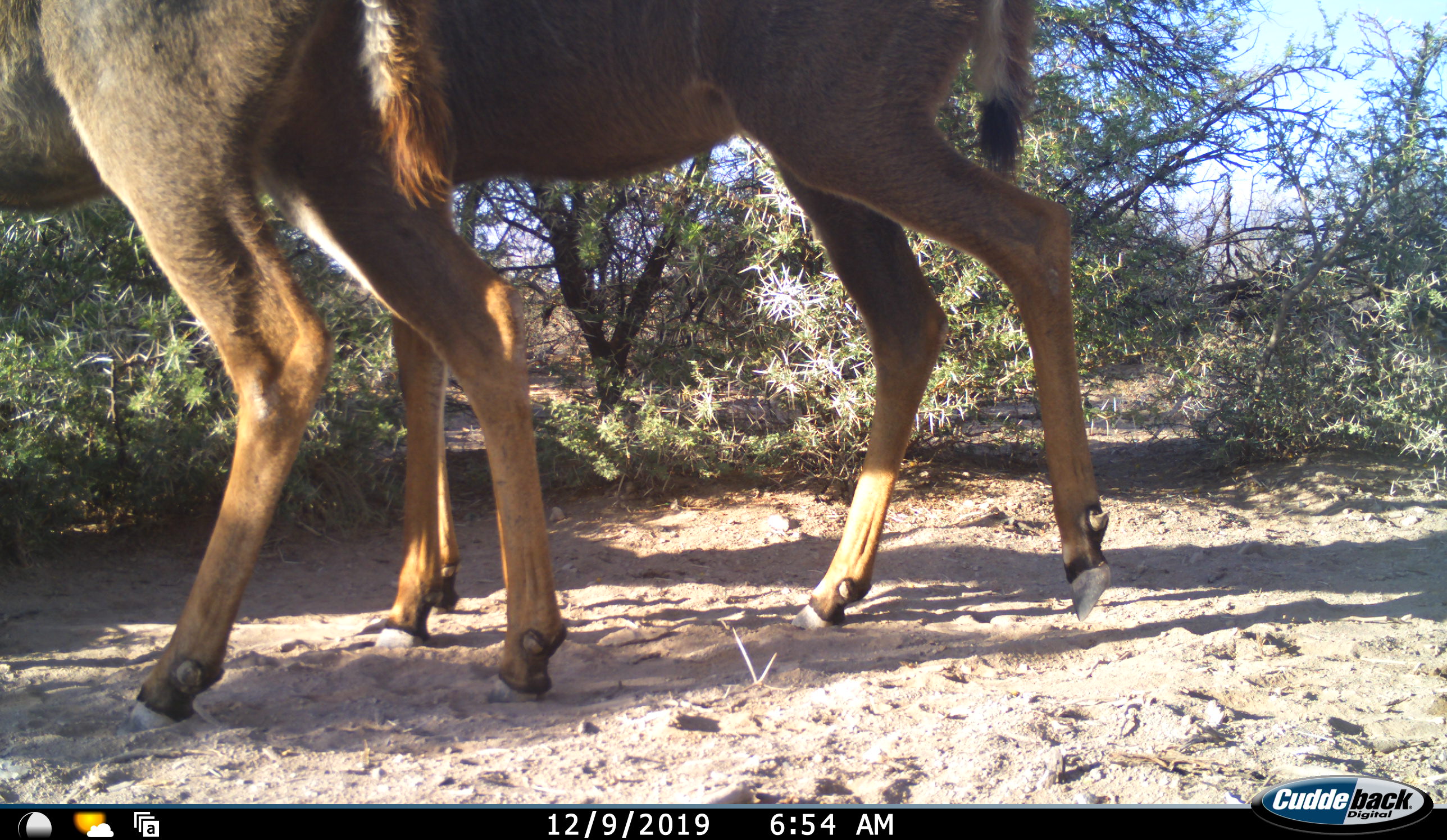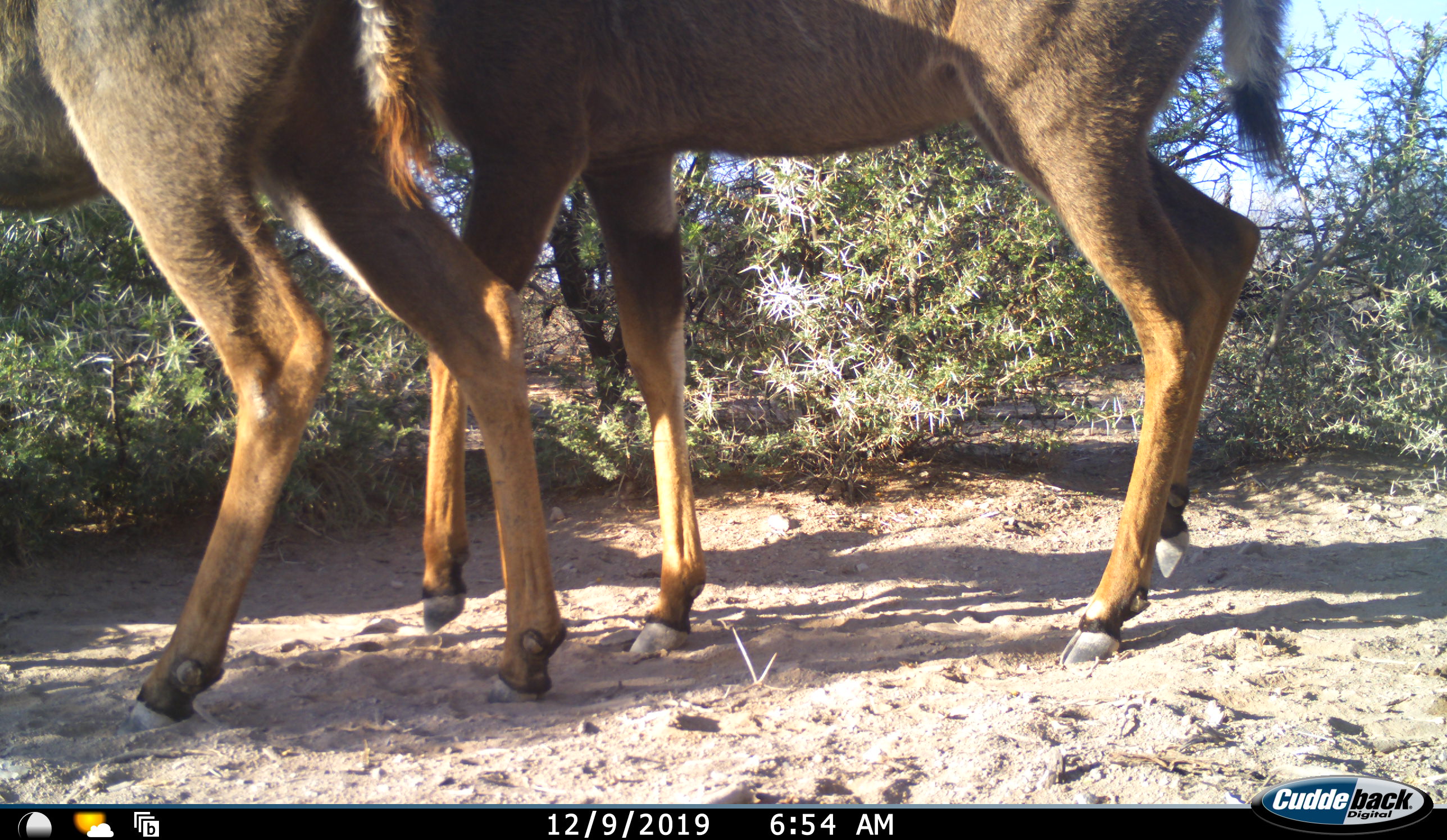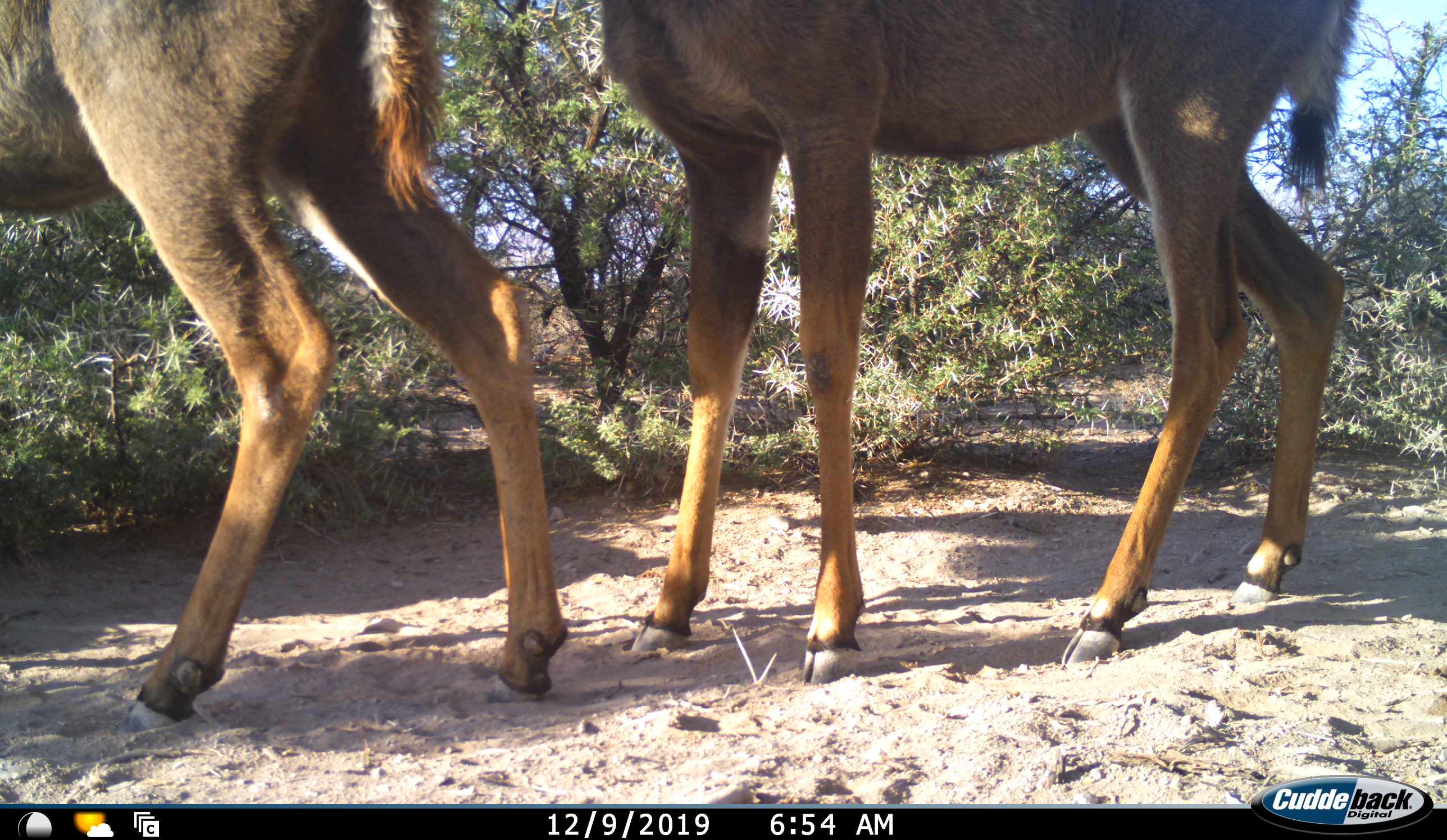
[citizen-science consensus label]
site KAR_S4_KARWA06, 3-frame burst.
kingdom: Animalia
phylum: Chordata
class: Mammalia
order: Artiodactyla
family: Bovidae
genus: Tragelaphus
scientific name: Tragelaphus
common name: kudu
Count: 2.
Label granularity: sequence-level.